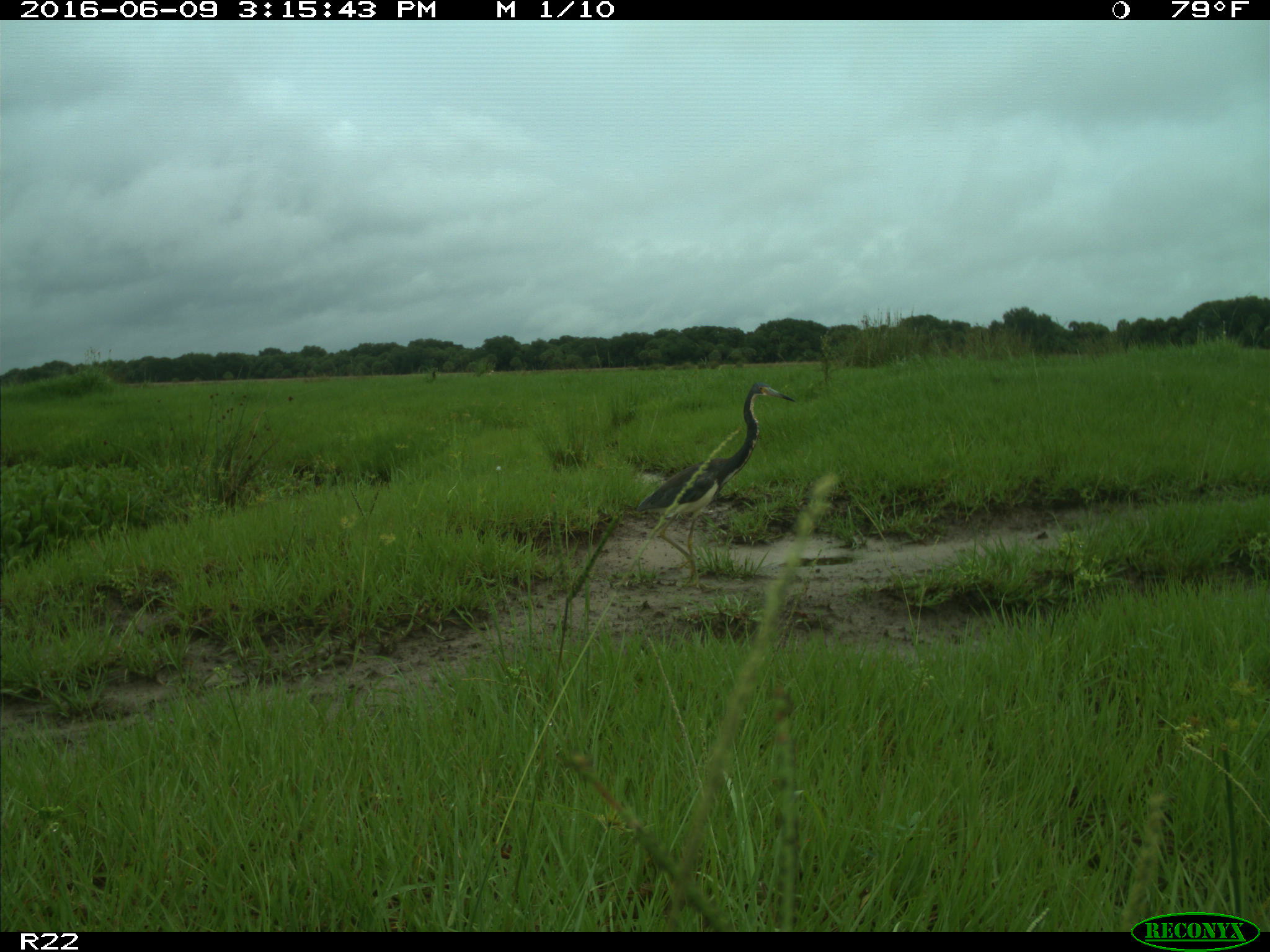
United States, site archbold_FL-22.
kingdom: Animalia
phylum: Chordata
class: Aves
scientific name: Aves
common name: birds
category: unidentified bird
Unidentified bird (birds) (Aves).